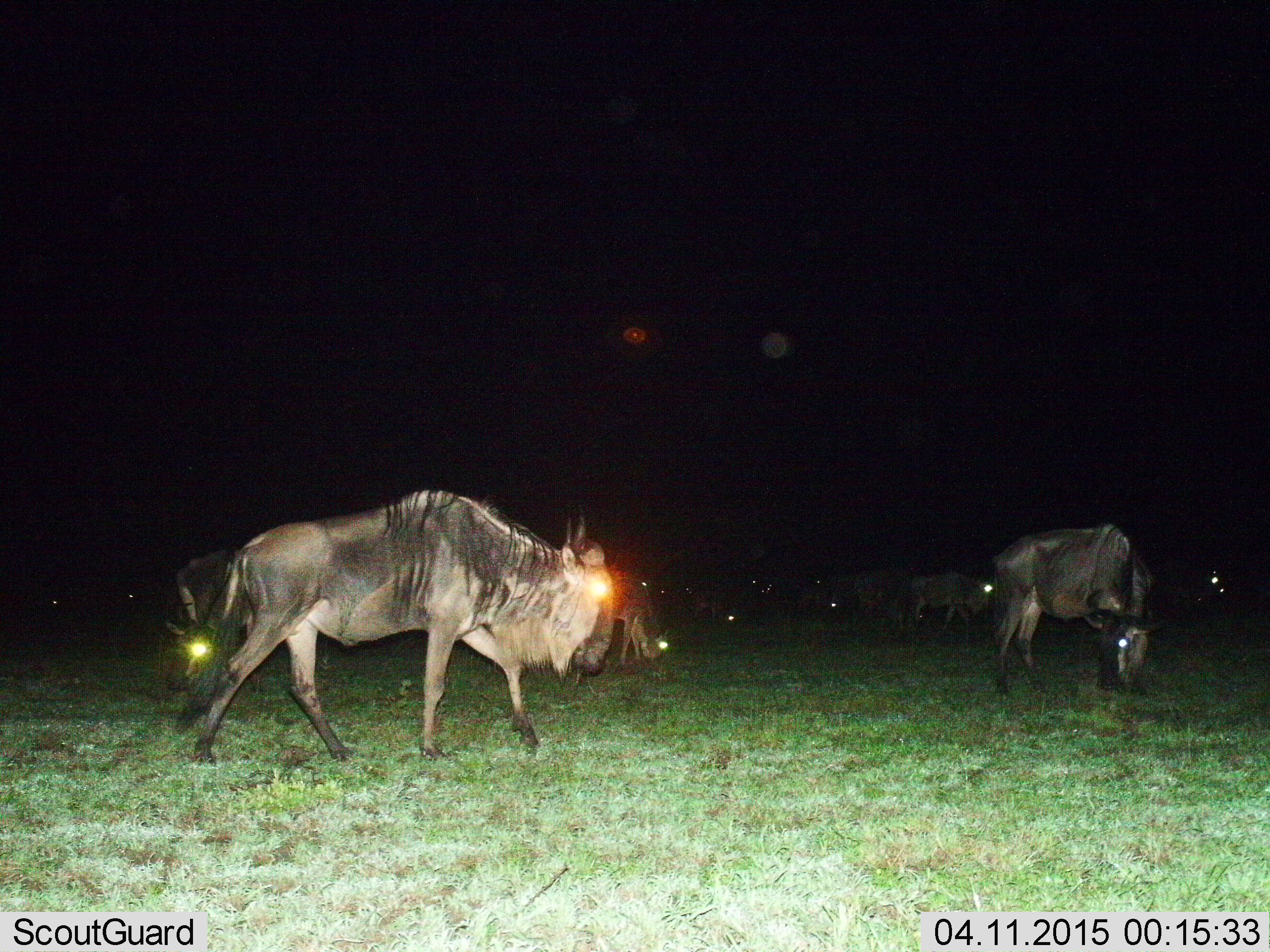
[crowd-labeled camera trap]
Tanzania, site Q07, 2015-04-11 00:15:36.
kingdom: Animalia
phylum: Chordata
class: Mammalia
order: Artiodactyla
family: Bovidae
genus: Connochaetes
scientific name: Connochaetes taurinus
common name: blue wildebeest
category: wildebeest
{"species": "wildebeest (blue wildebeest) (Connochaetes taurinus)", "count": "11-50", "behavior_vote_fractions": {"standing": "70%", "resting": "10%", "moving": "70%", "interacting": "0%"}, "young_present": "10%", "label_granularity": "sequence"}